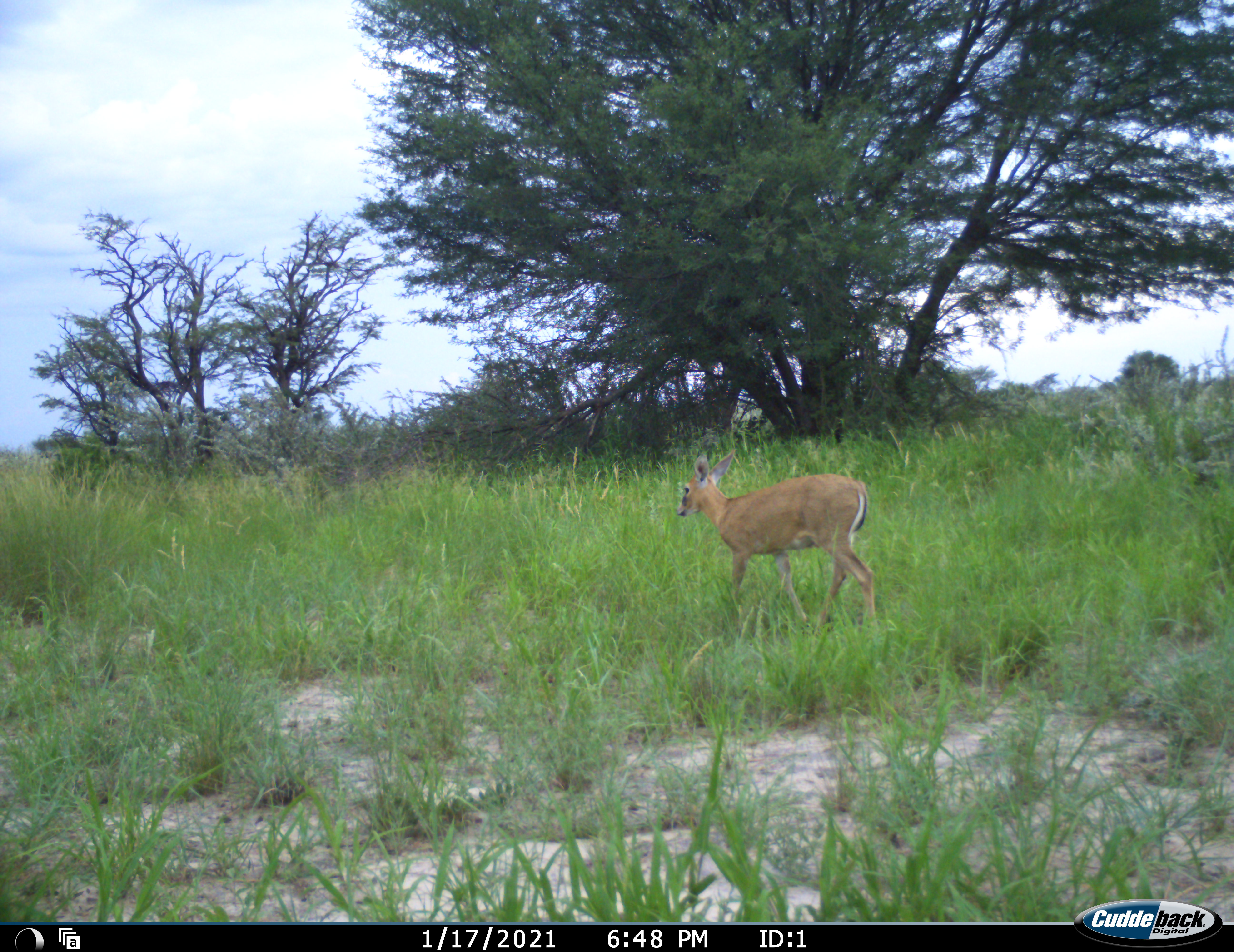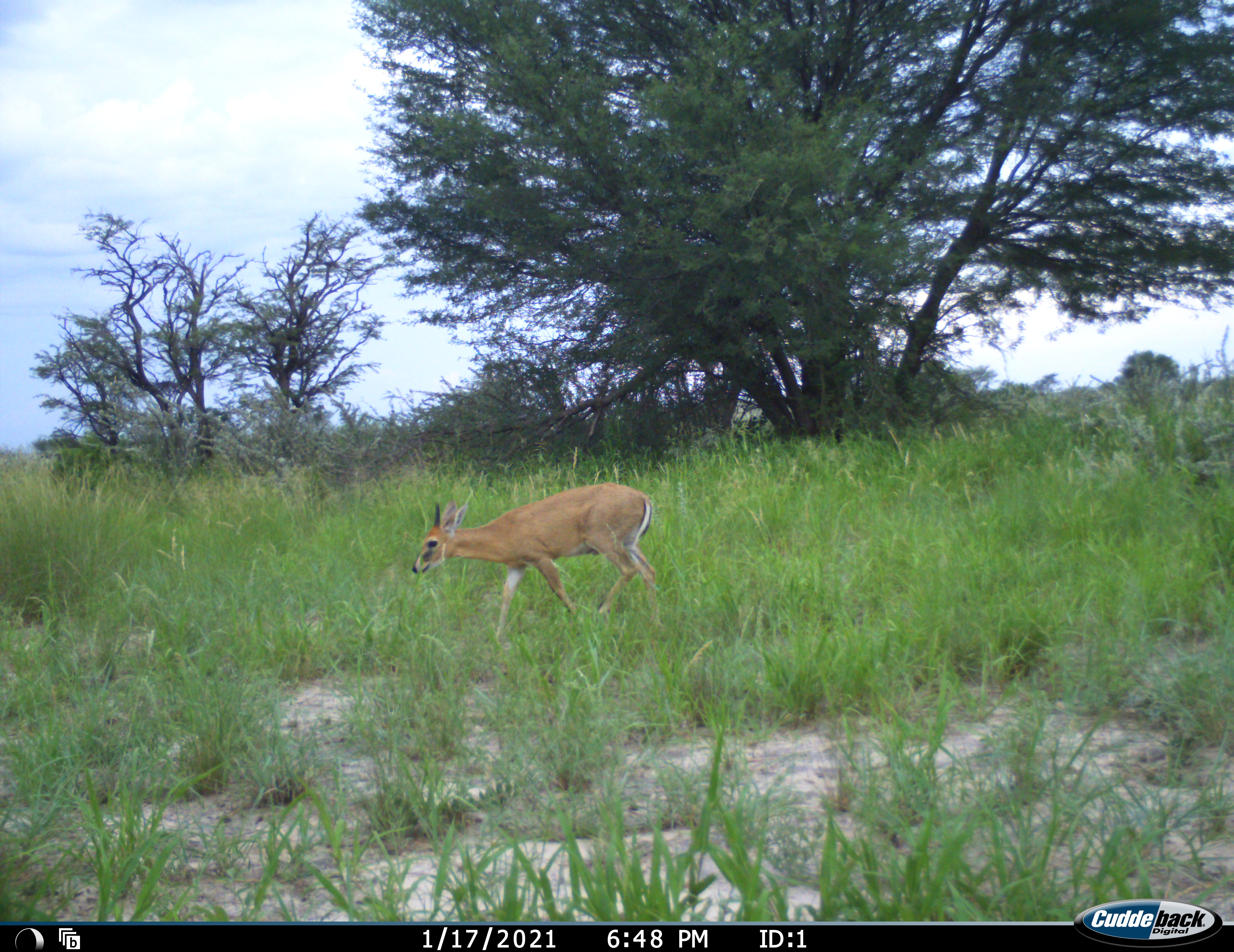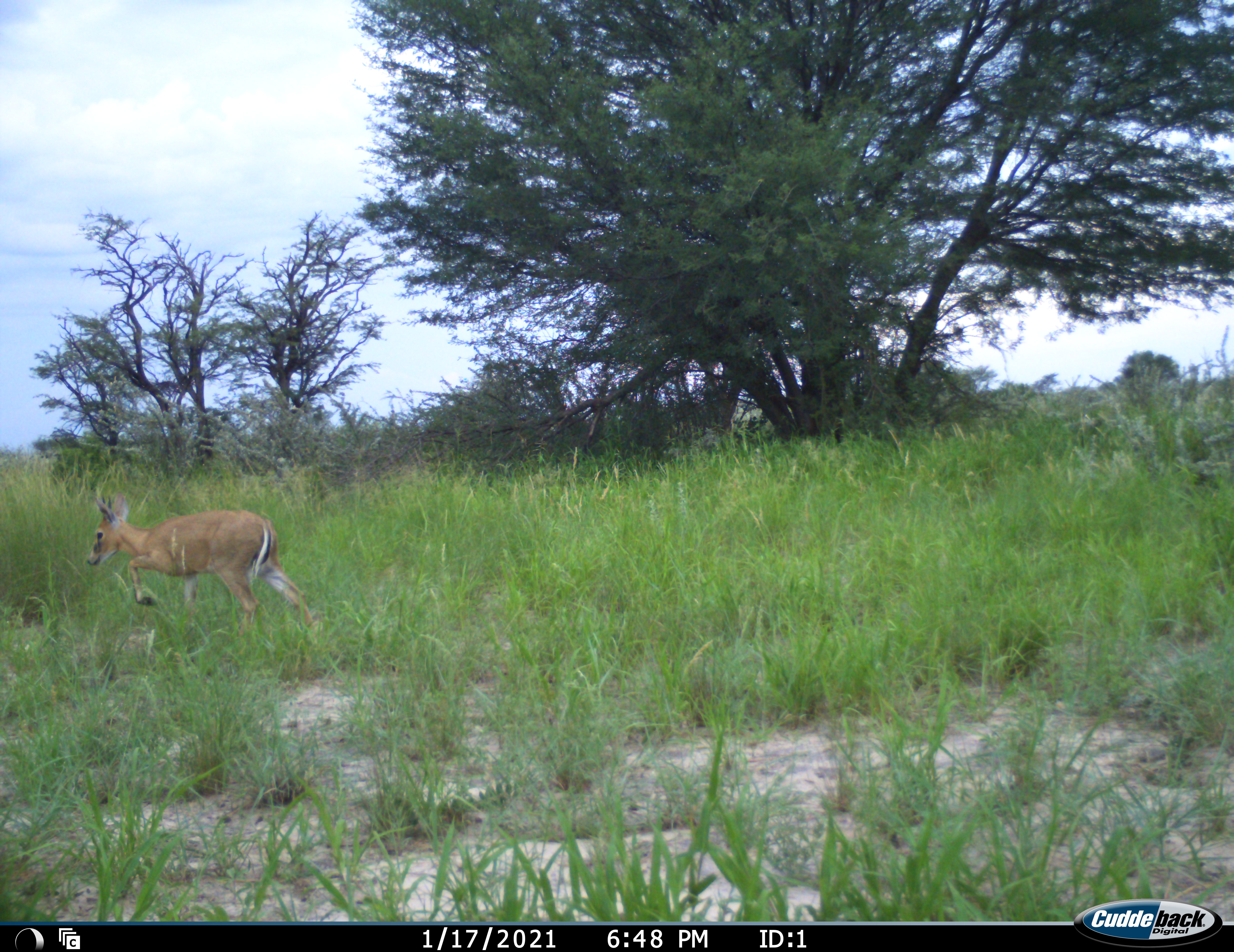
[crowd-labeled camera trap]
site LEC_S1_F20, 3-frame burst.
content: unidentified animal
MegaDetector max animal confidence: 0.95